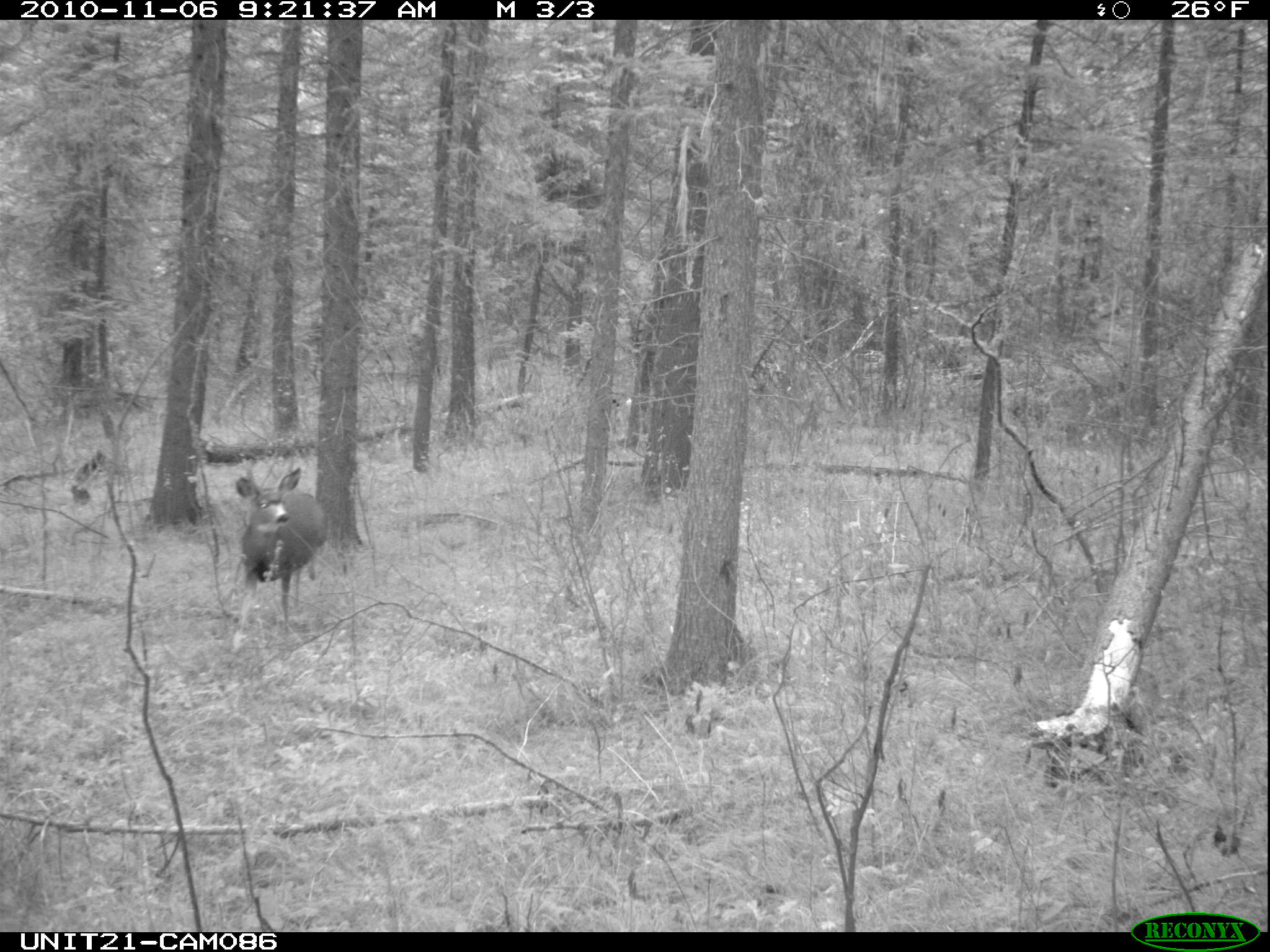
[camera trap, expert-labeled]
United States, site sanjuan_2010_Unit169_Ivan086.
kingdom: Animalia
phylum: Chordata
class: Mammalia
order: Artiodactyla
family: Cervidae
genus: Odocoileus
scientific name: Odocoileus hemionus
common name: mule deer